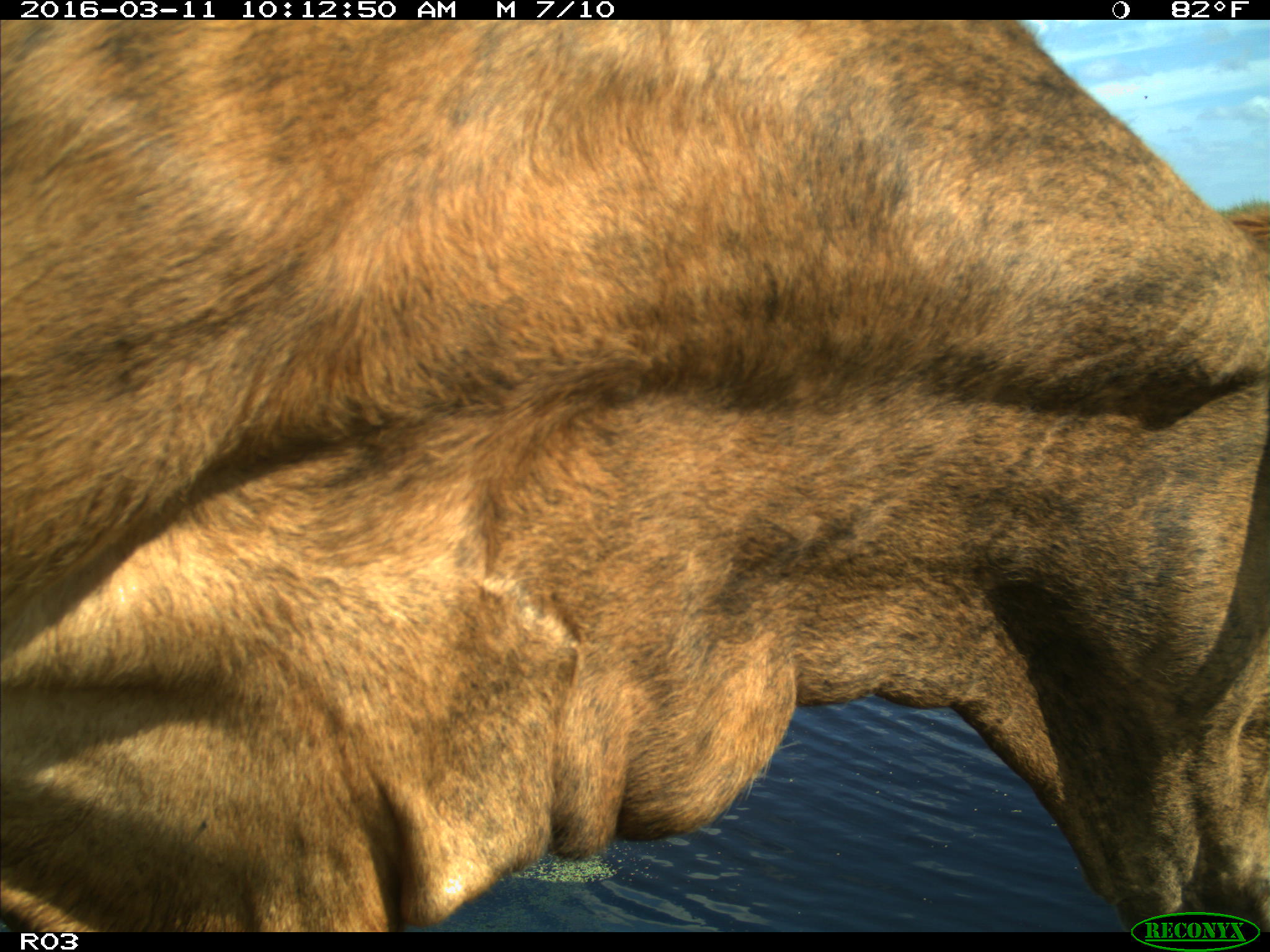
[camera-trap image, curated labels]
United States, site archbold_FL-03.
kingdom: Animalia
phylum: Chordata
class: Mammalia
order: Artiodactyla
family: Bovidae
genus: Bos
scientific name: Bos taurus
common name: domestic cow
Bos taurus (domestic cow).